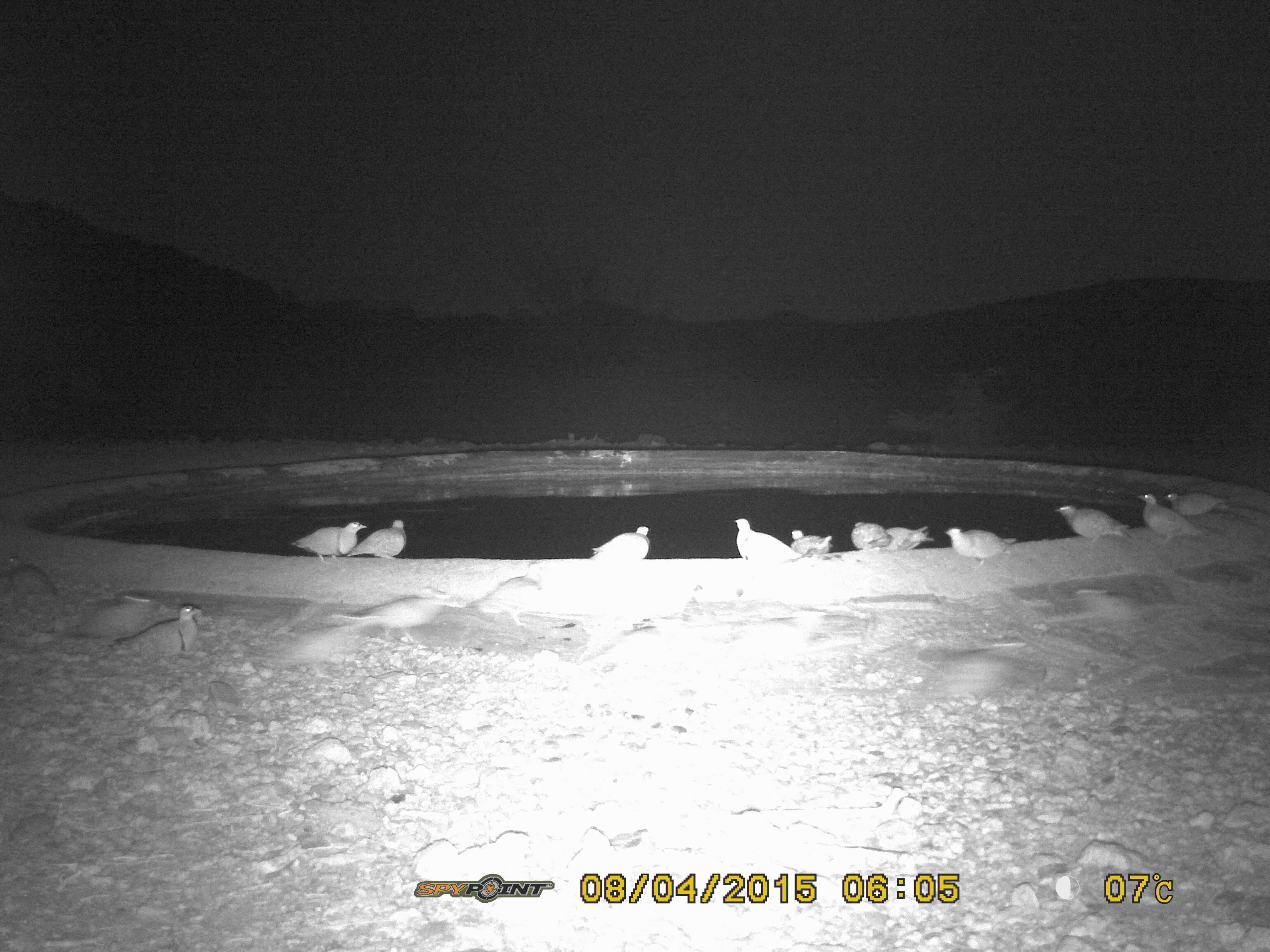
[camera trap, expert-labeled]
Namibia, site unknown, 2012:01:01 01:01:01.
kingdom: Animalia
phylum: Chordata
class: Aves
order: Pterocliformes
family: Pteroclidae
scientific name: Pteroclidae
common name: sandgrouse